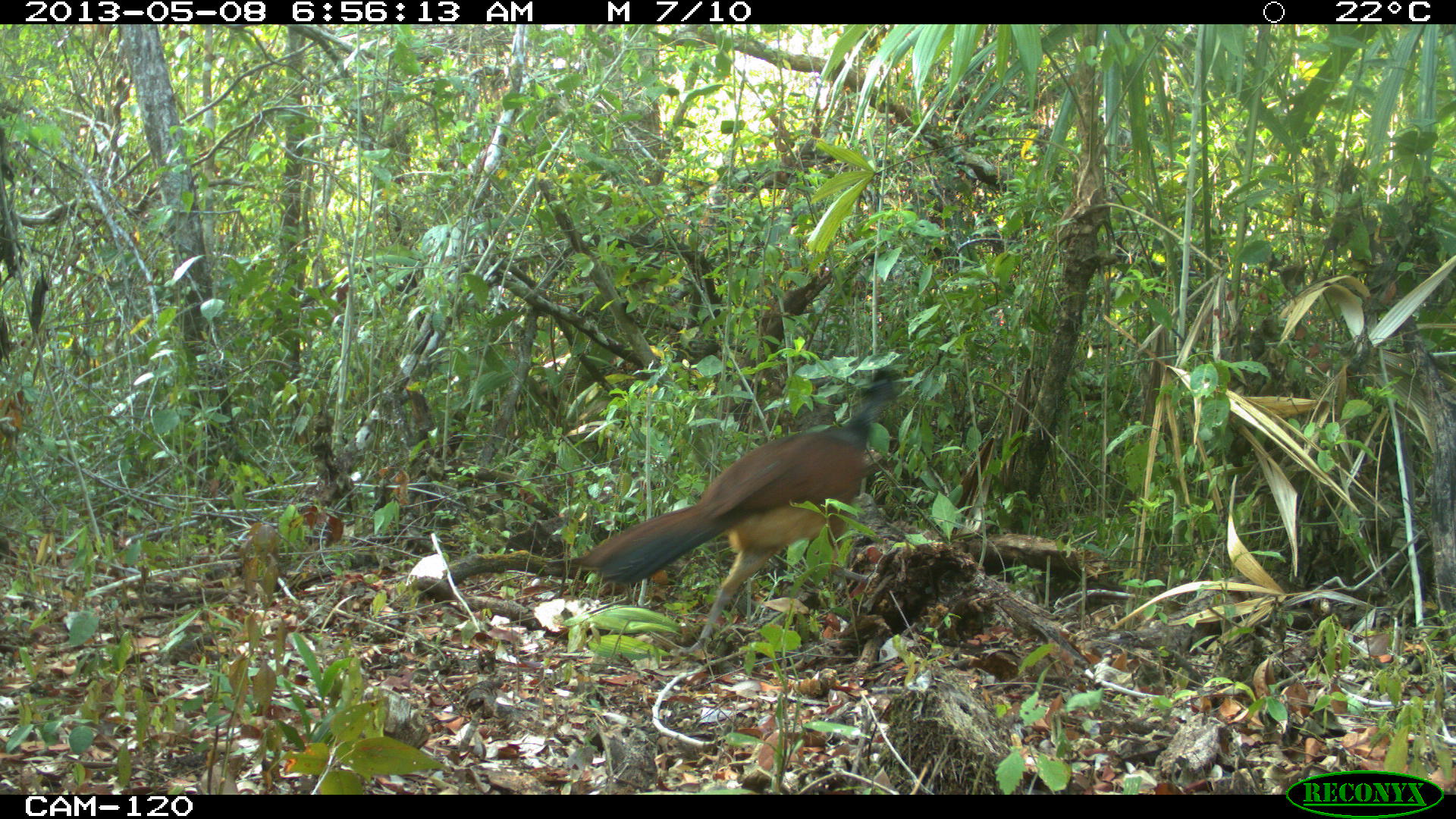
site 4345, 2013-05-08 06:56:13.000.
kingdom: Animalia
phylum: Chordata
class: Aves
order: Galliformes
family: Cracidae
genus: Crax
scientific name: Crax rubra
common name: great curassow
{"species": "Crax rubra (great curassow)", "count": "1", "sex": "female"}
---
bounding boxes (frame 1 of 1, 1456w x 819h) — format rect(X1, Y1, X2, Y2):
crax rubra: rect(570, 367, 896, 657)